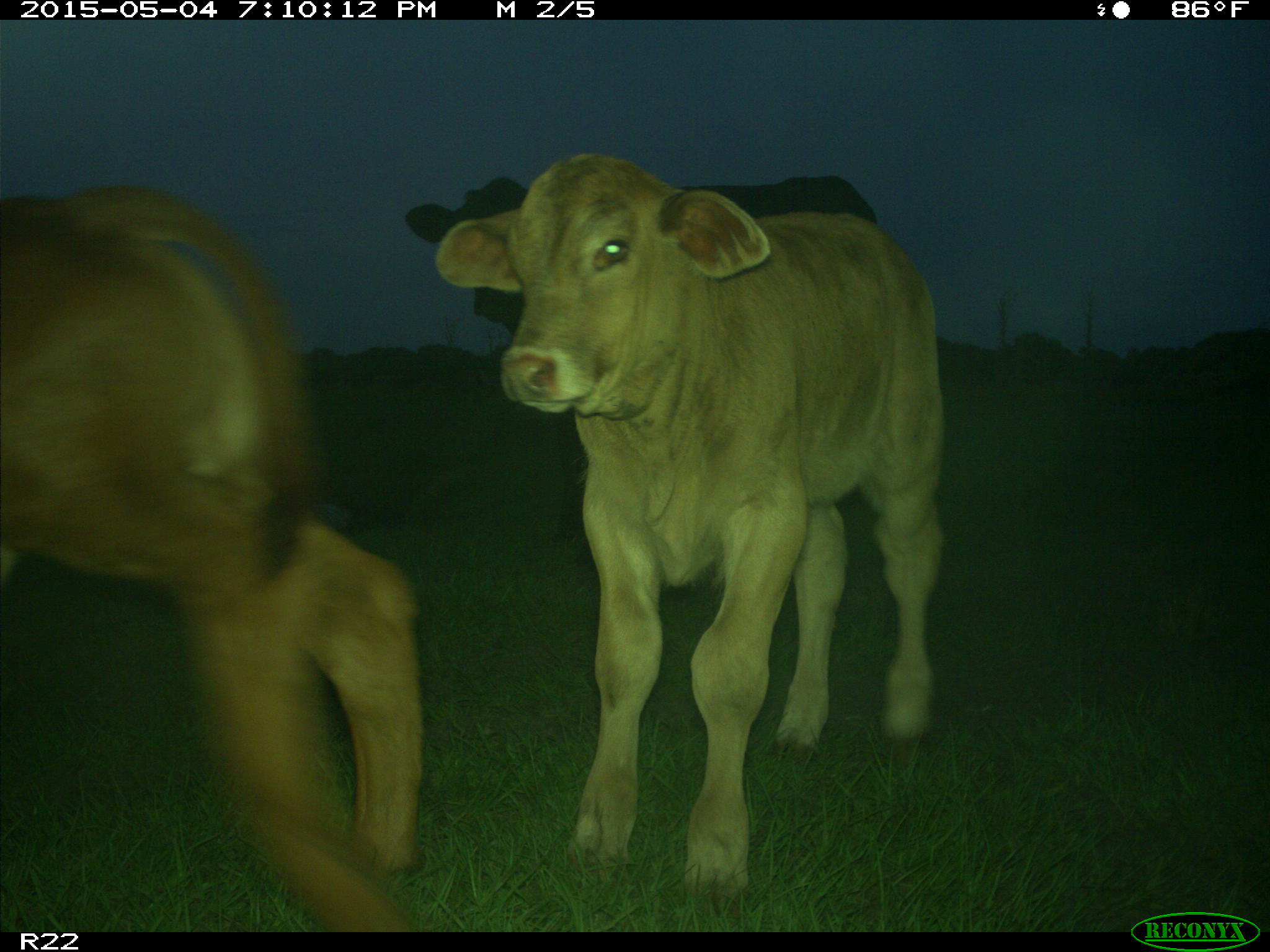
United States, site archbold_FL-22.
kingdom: Animalia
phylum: Chordata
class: Mammalia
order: Artiodactyla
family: Bovidae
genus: Bos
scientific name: Bos taurus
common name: domestic cow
Bos taurus (domestic cow).